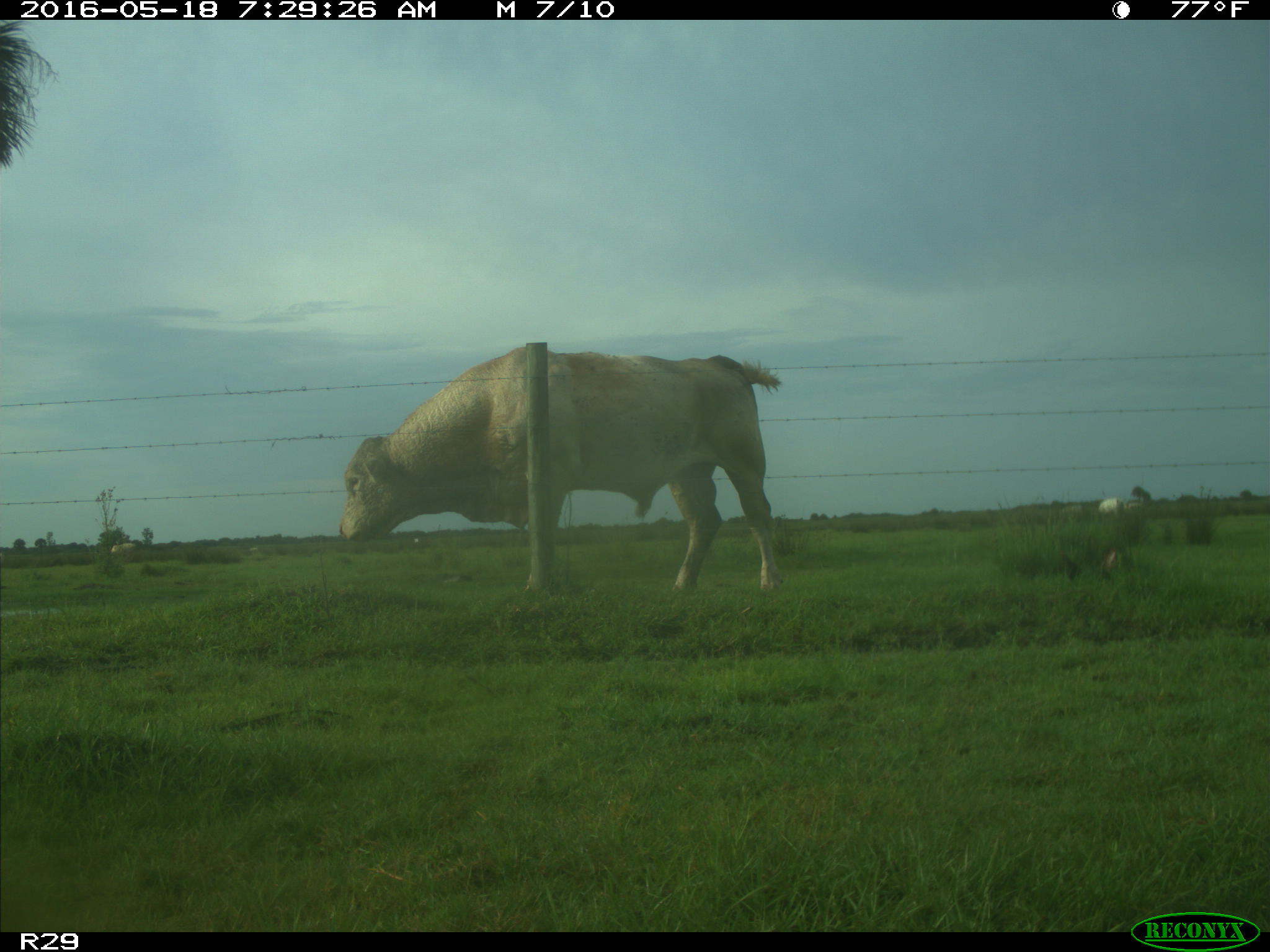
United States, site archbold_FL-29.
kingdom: Animalia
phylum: Chordata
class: Mammalia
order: Artiodactyla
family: Bovidae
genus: Bos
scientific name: Bos taurus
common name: domestic cow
Bos taurus (domestic cow).